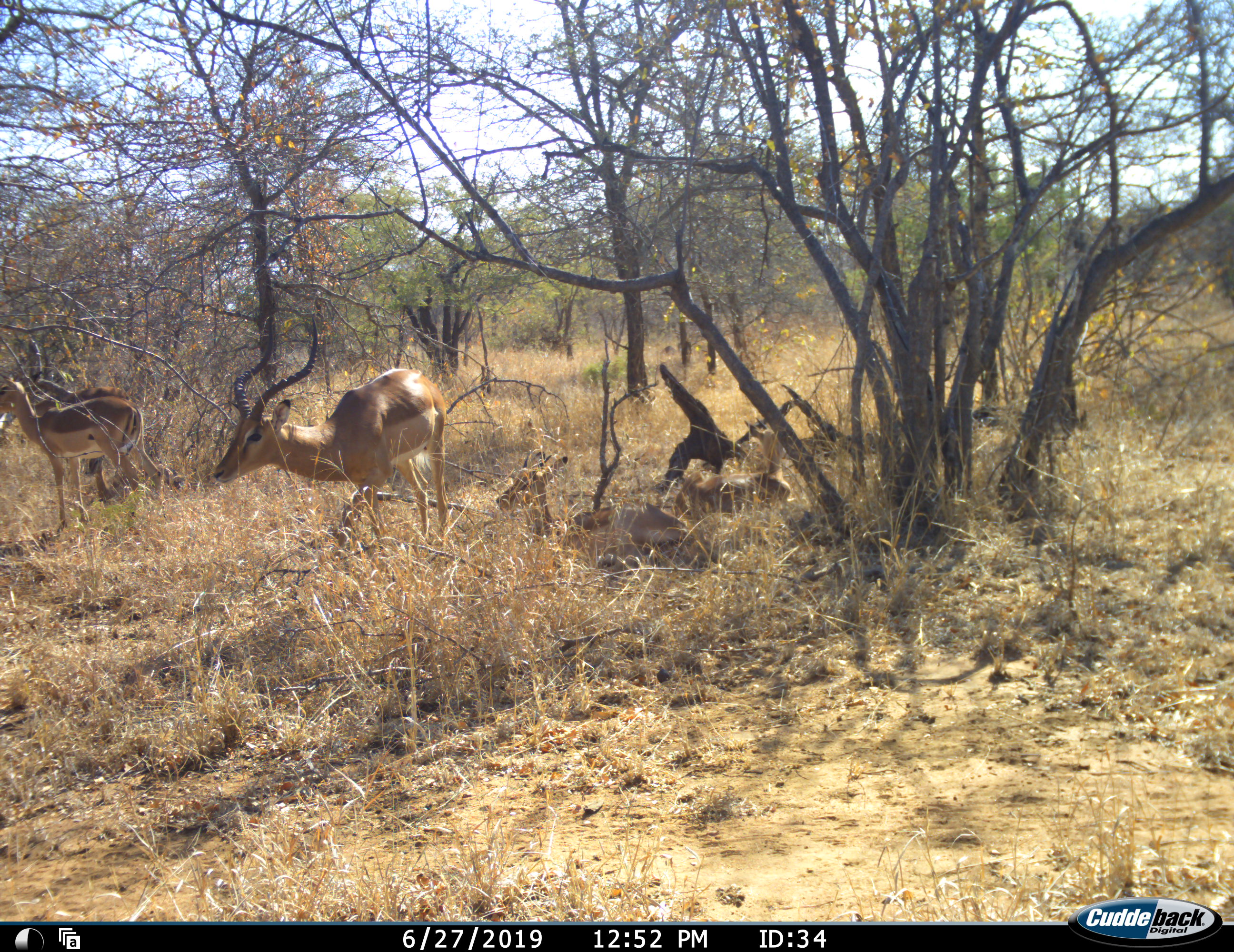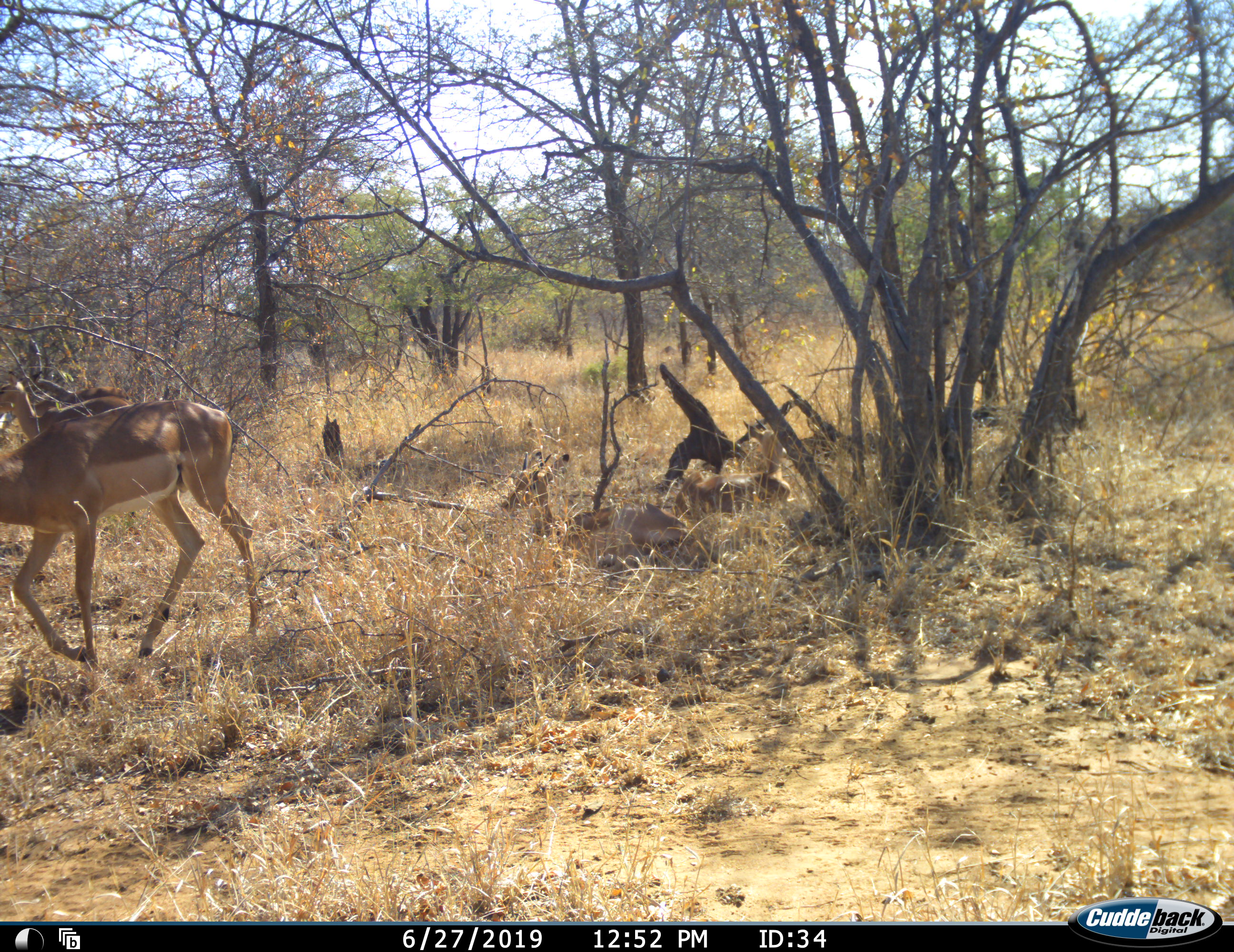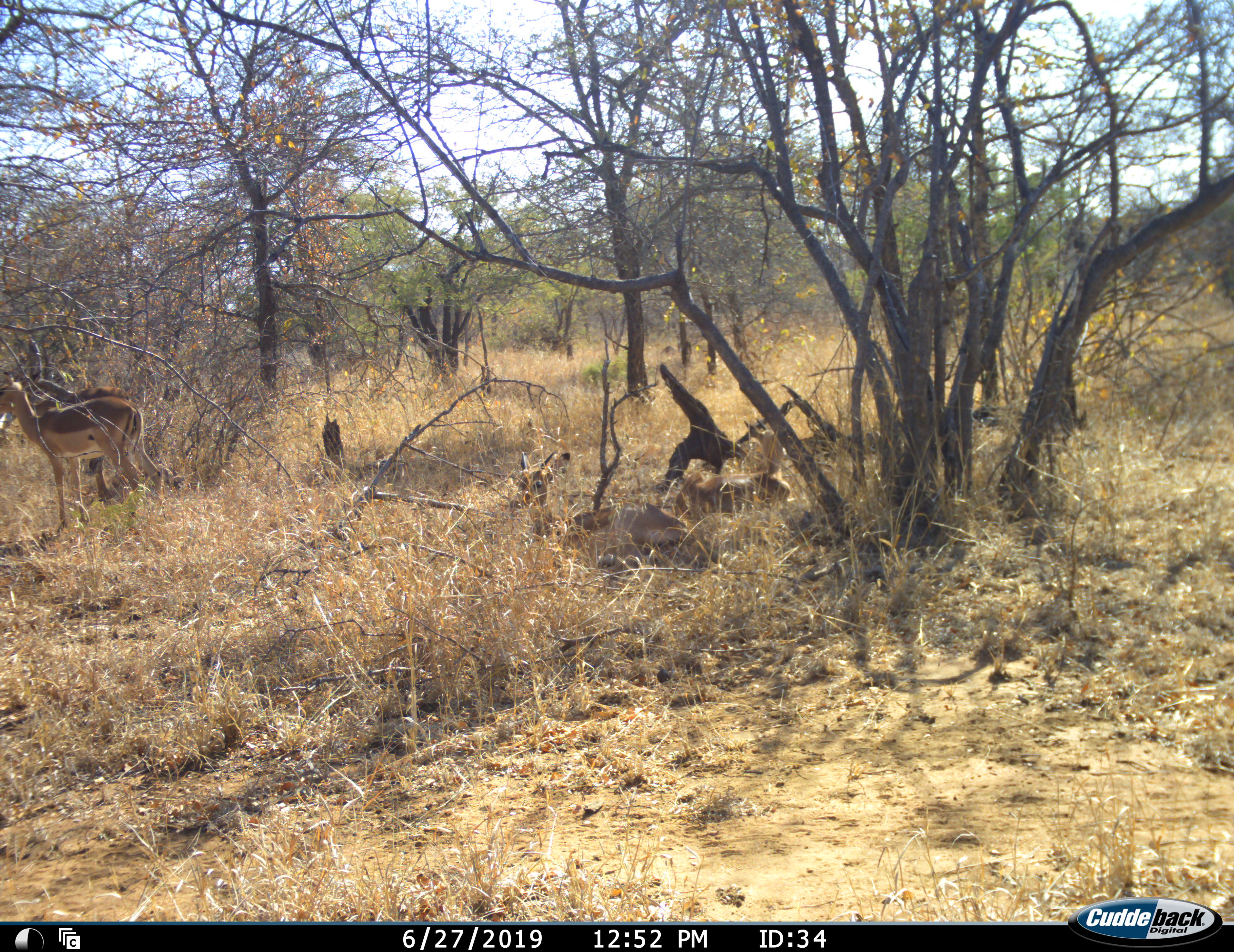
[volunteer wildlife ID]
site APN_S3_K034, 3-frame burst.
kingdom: Animalia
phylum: Chordata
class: Mammalia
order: Artiodactyla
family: Bovidae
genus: Aepyceros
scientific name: Aepyceros melampus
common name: impala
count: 5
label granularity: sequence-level